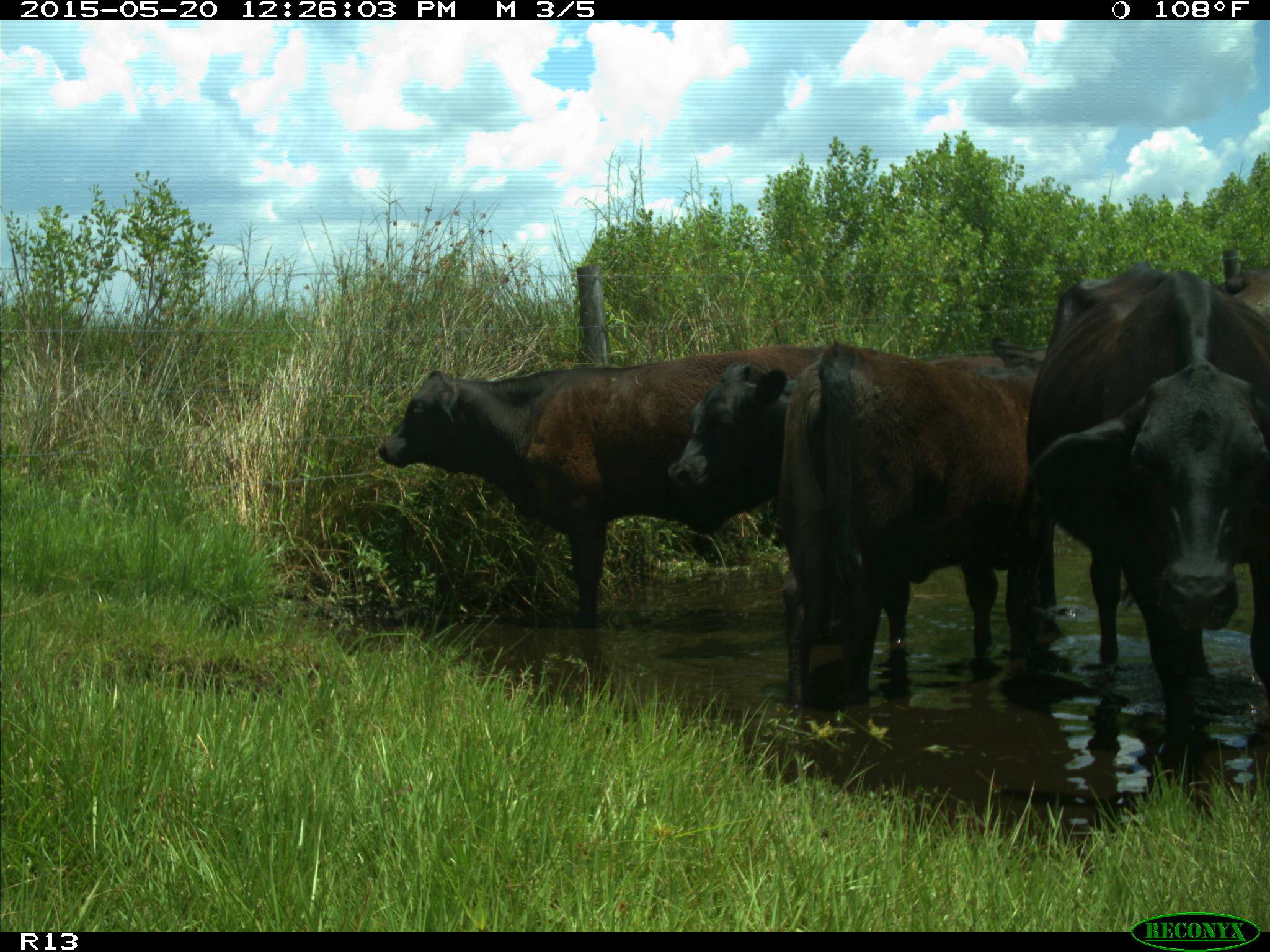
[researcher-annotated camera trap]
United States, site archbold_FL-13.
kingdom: Animalia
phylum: Chordata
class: Mammalia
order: Artiodactyla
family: Bovidae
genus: Bos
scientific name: Bos taurus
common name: domestic cow